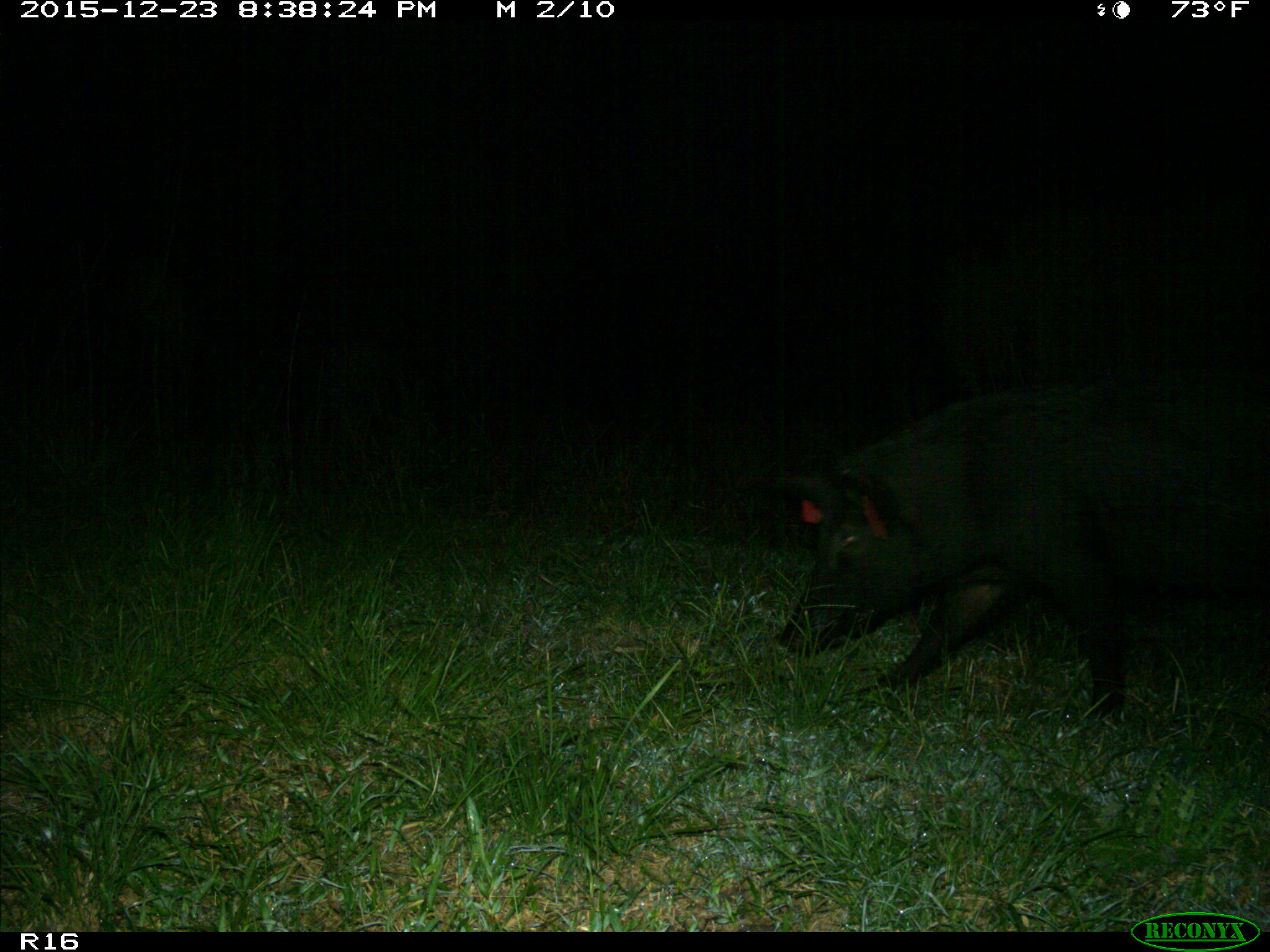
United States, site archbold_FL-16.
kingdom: Animalia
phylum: Chordata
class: Mammalia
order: Artiodactyla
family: Suidae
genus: Sus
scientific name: Sus scrofa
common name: wild boar